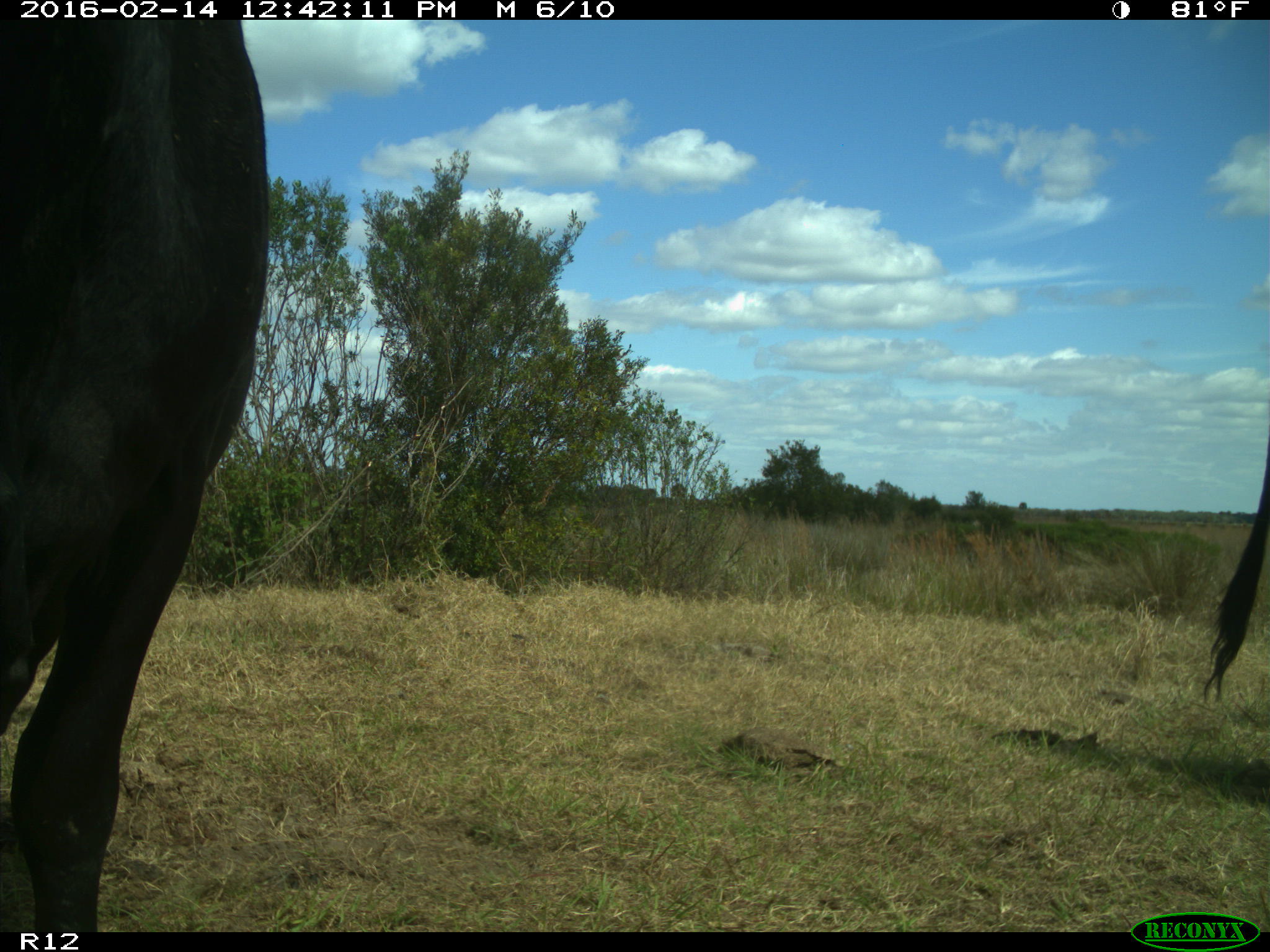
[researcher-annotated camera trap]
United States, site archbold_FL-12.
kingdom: Animalia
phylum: Chordata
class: Mammalia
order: Artiodactyla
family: Bovidae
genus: Bos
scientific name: Bos taurus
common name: domestic cow